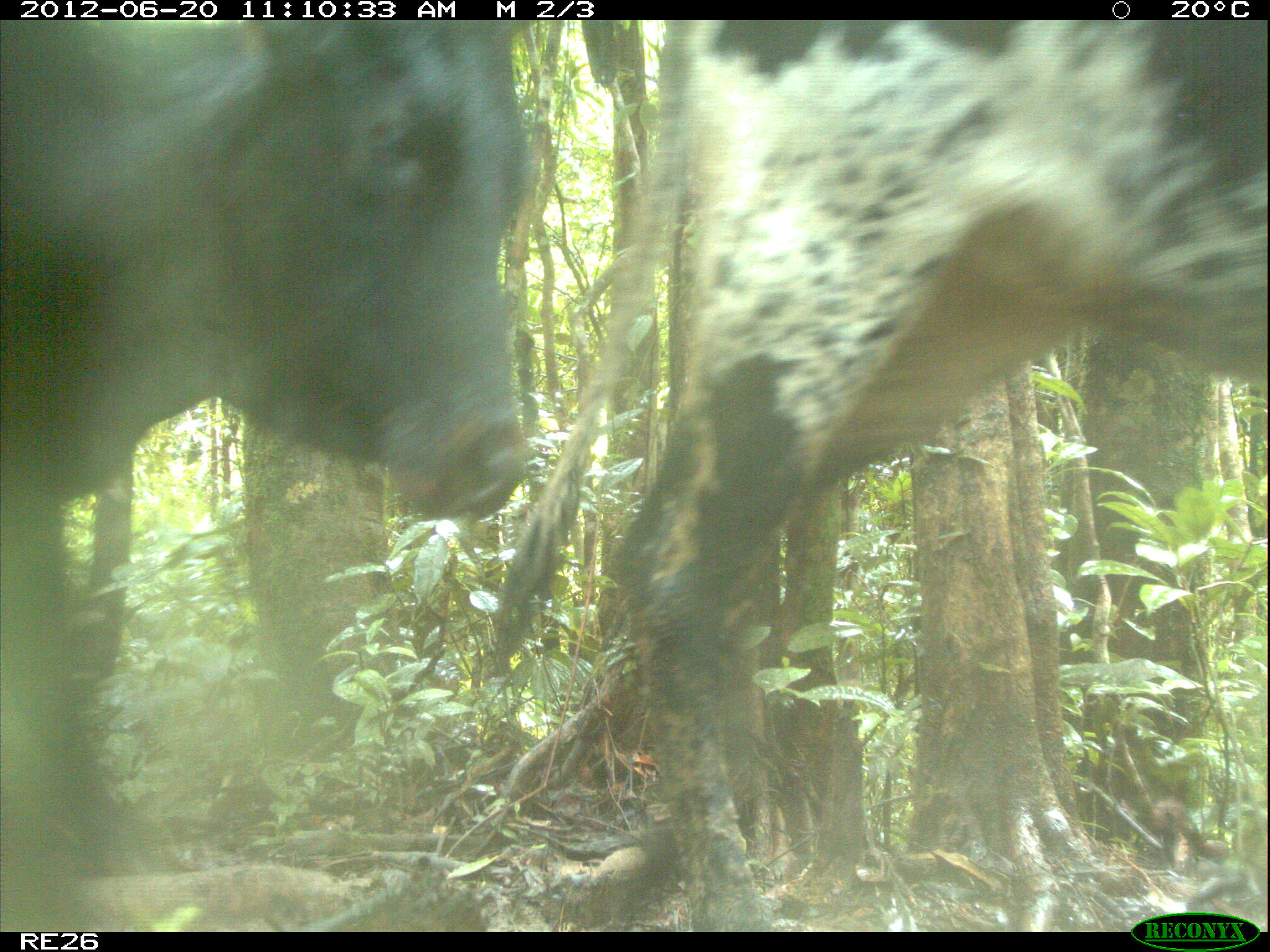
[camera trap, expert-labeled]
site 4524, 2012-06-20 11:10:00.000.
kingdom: Animalia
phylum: Chordata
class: Mammalia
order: Artiodactyla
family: Bovidae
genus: Bos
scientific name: Bos taurus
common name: domestic cattle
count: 2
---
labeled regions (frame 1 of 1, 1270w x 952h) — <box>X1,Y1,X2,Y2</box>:
bos taurus: <box>490,19,1266,932</box>; <box>1,19,528,874</box>